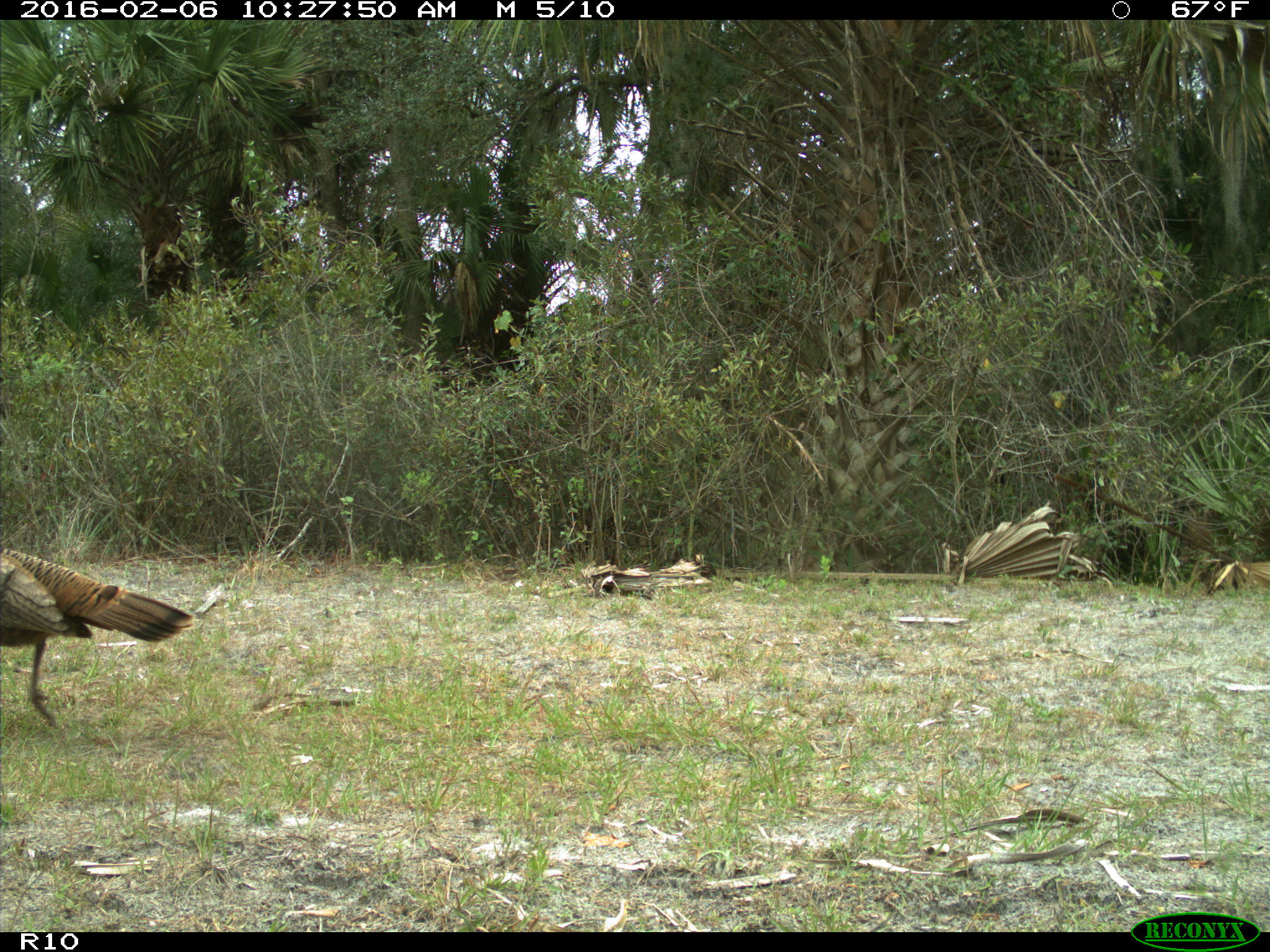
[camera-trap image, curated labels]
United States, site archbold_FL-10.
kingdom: Animalia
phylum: Chordata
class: Aves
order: Galliformes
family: Phasianidae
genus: Meleagris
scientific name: Meleagris gallopavo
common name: wild turkey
Meleagris gallopavo (wild turkey).